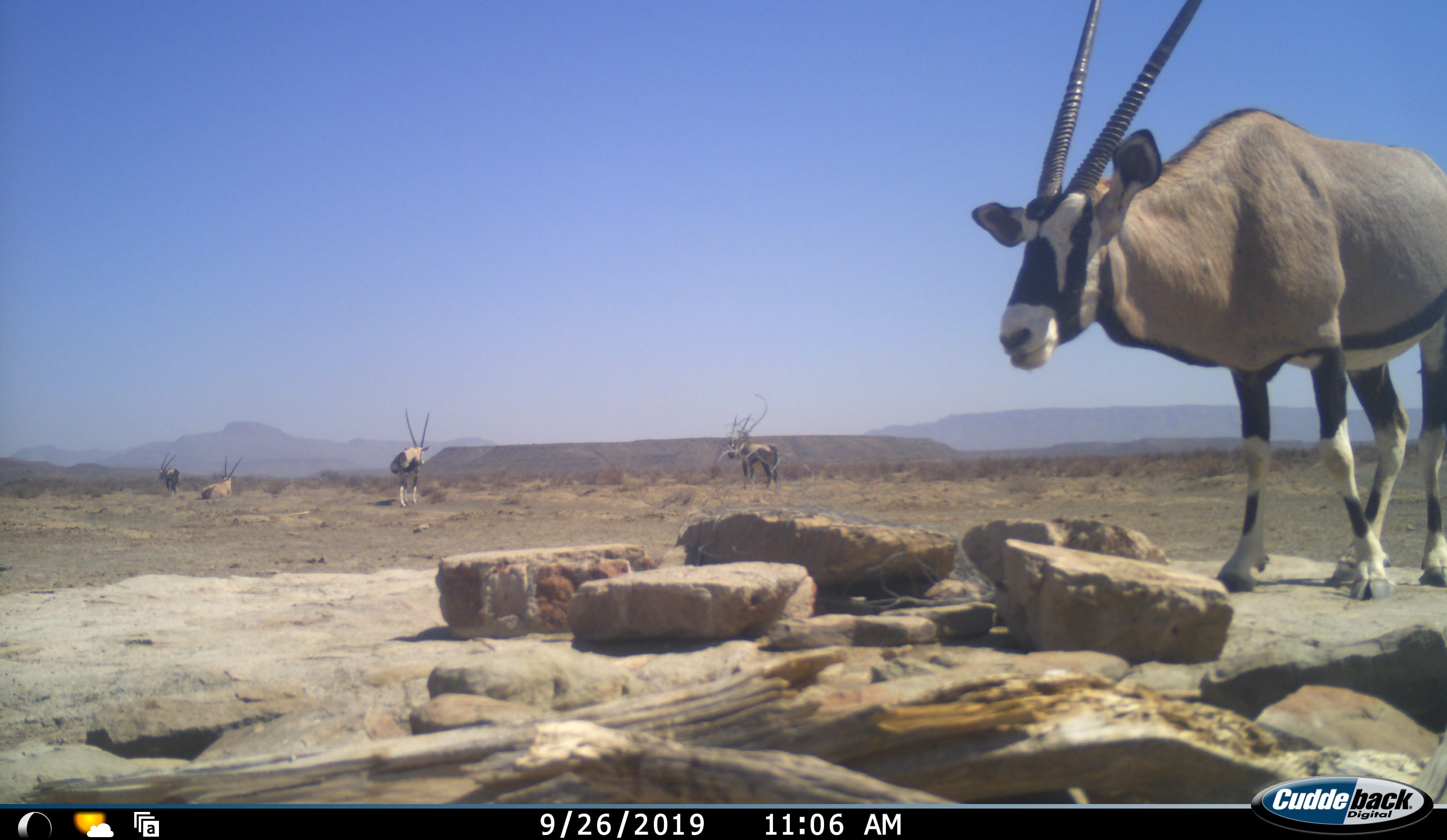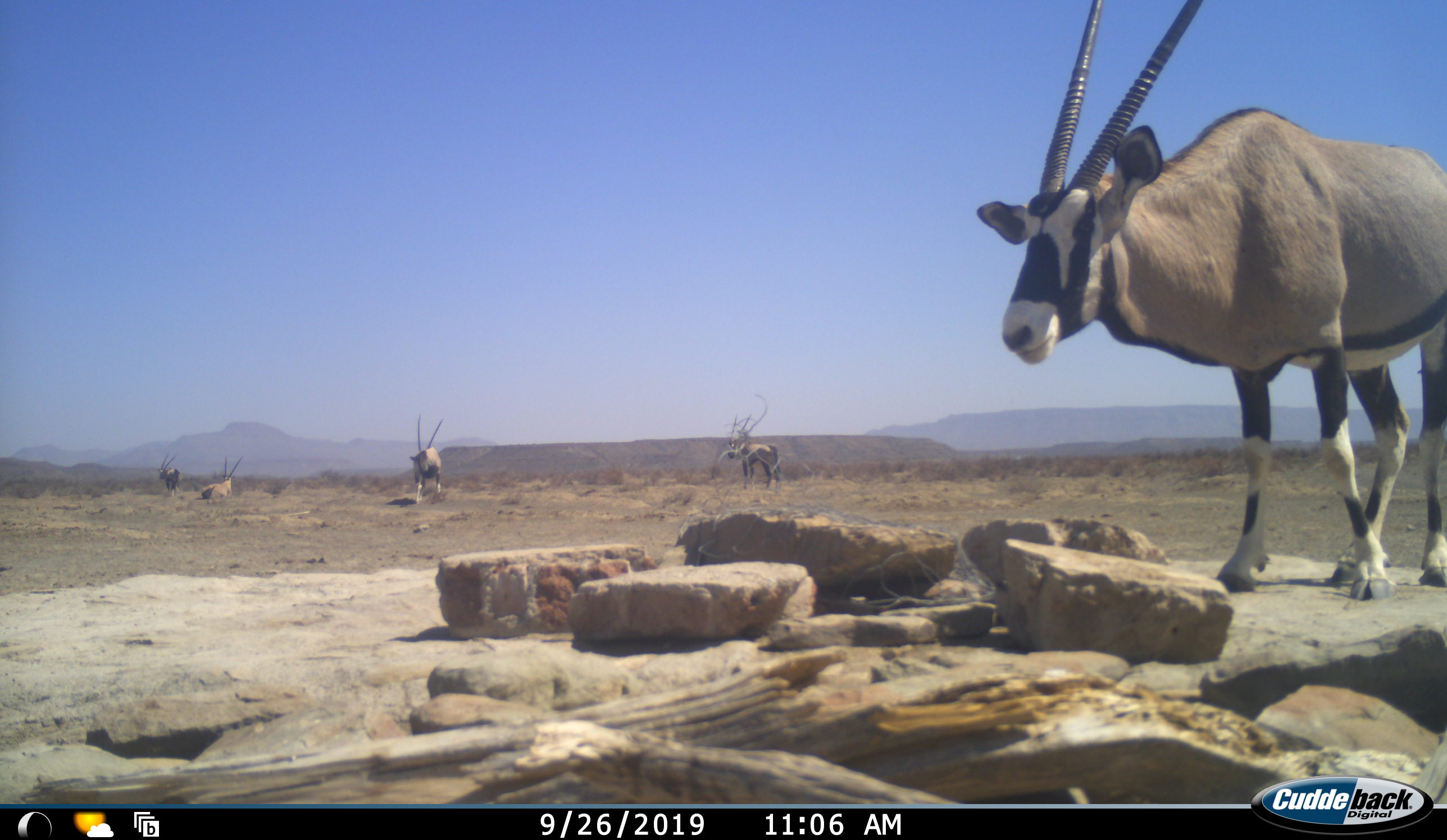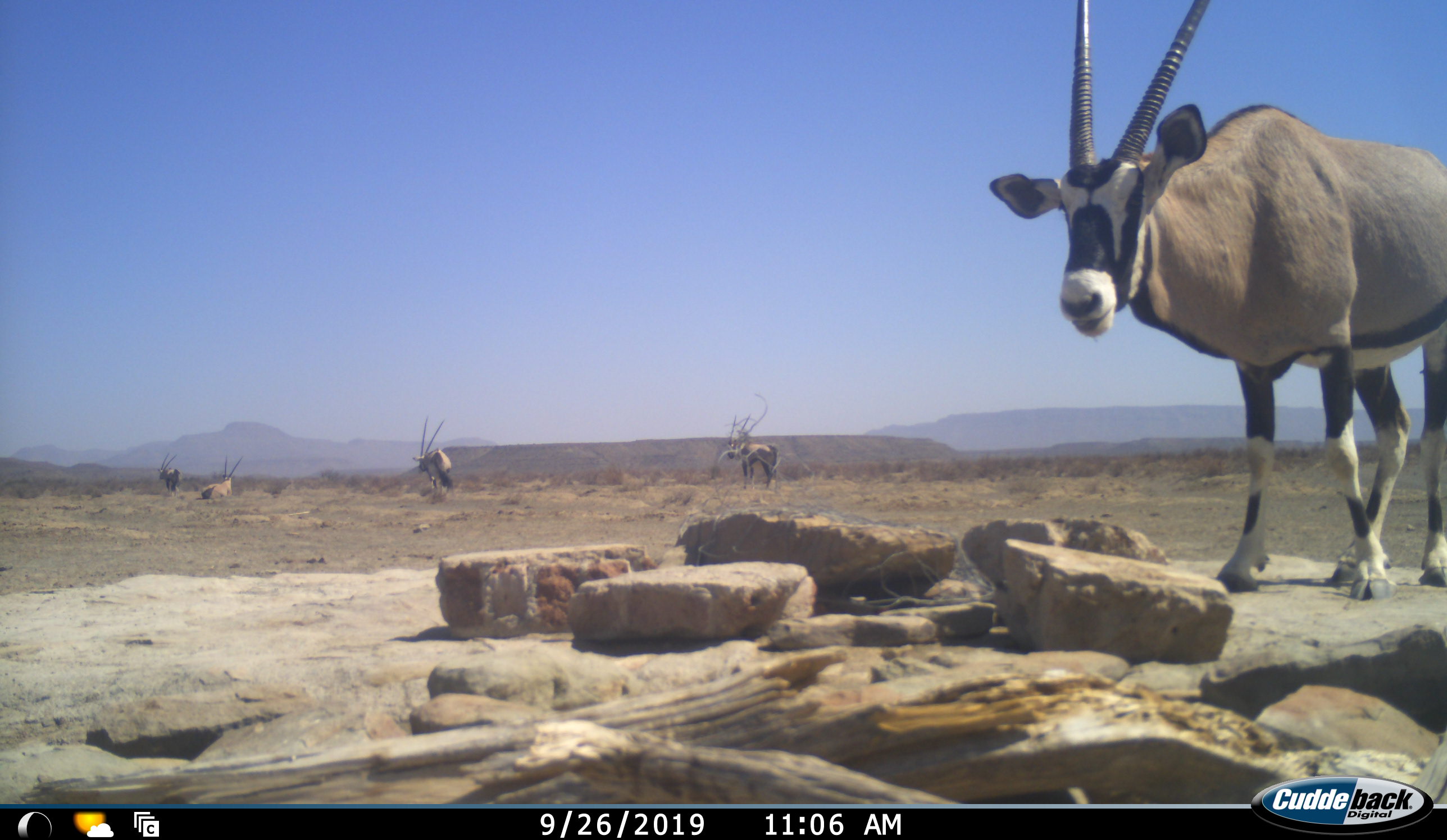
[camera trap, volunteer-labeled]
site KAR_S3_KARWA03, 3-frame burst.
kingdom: Animalia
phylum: Chordata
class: Mammalia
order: Artiodactyla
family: Bovidae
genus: Oryx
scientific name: Oryx gazella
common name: gemsbok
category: oryx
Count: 5.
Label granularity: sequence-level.